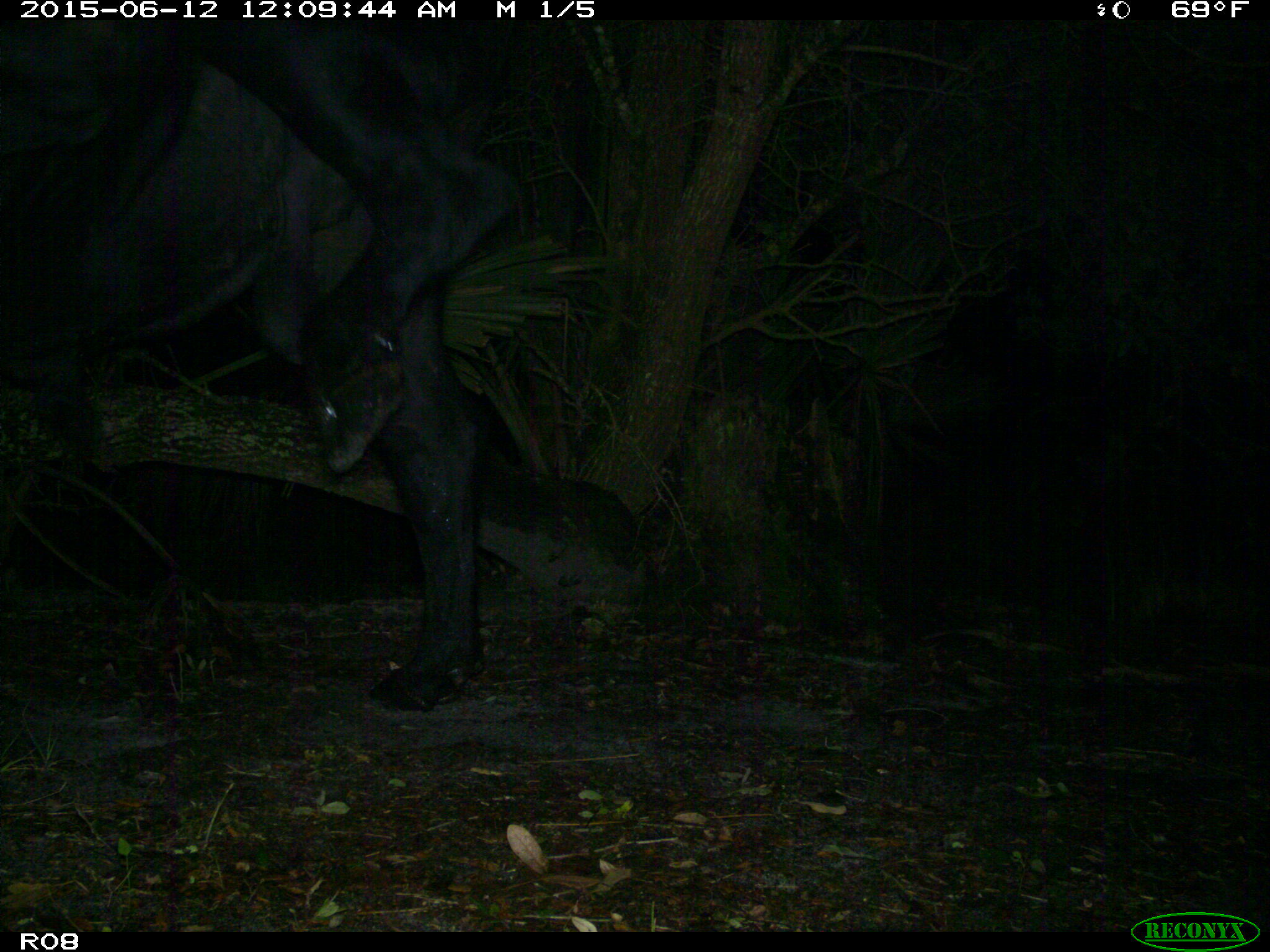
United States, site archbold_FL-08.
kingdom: Animalia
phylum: Chordata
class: Mammalia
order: Artiodactyla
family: Bovidae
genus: Bos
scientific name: Bos taurus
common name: domestic cow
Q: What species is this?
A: Bos taurus (domestic cow).